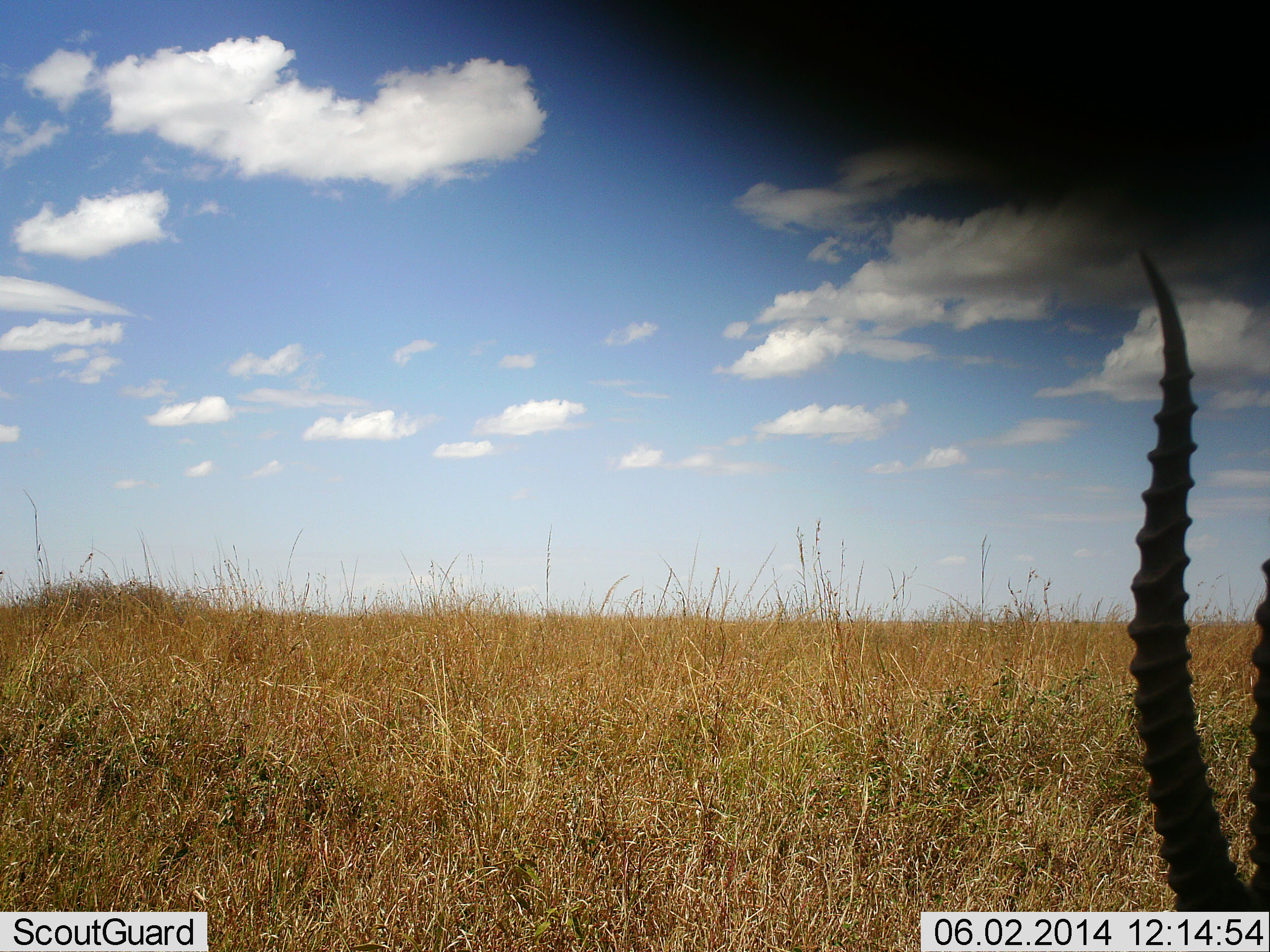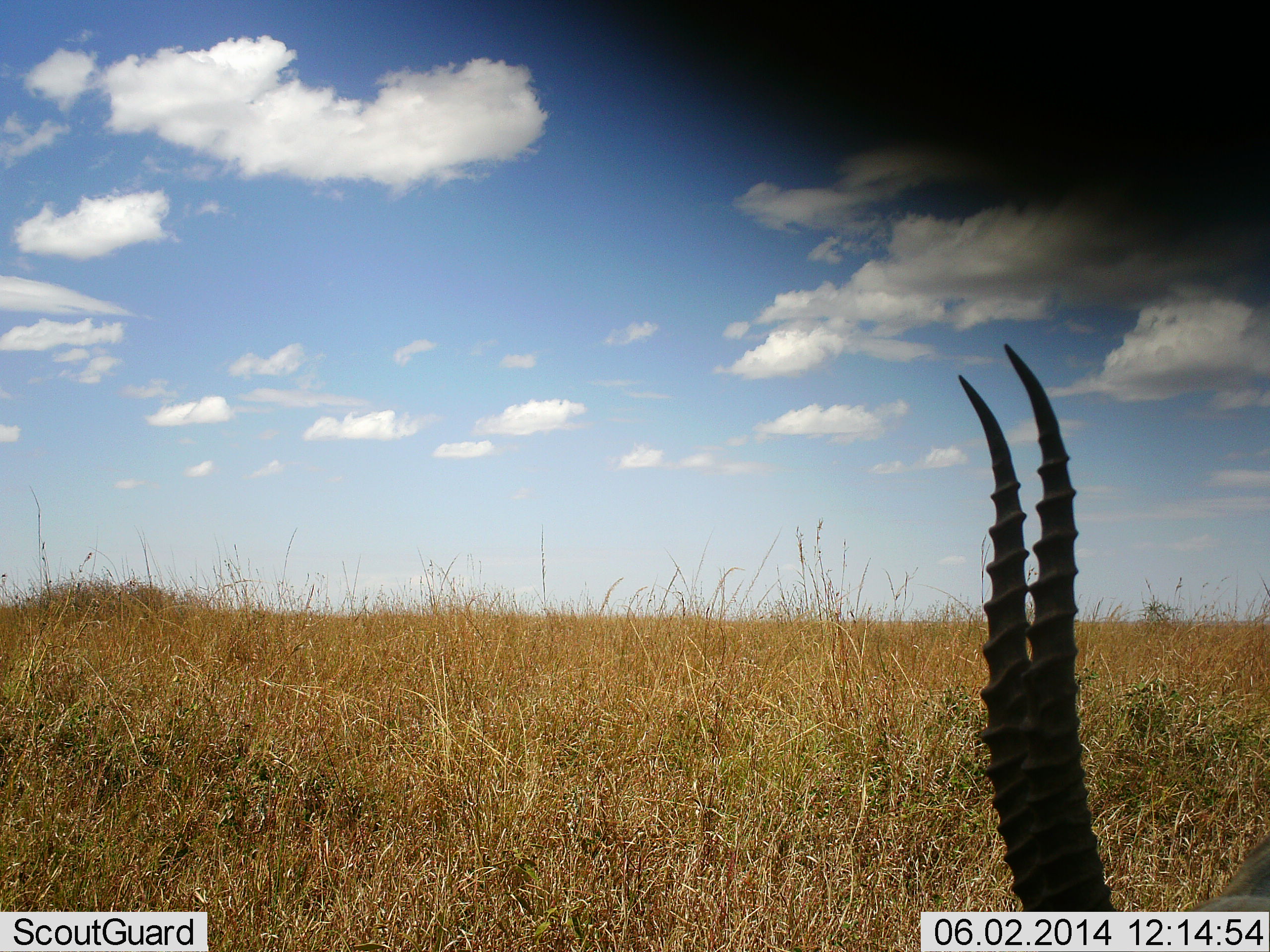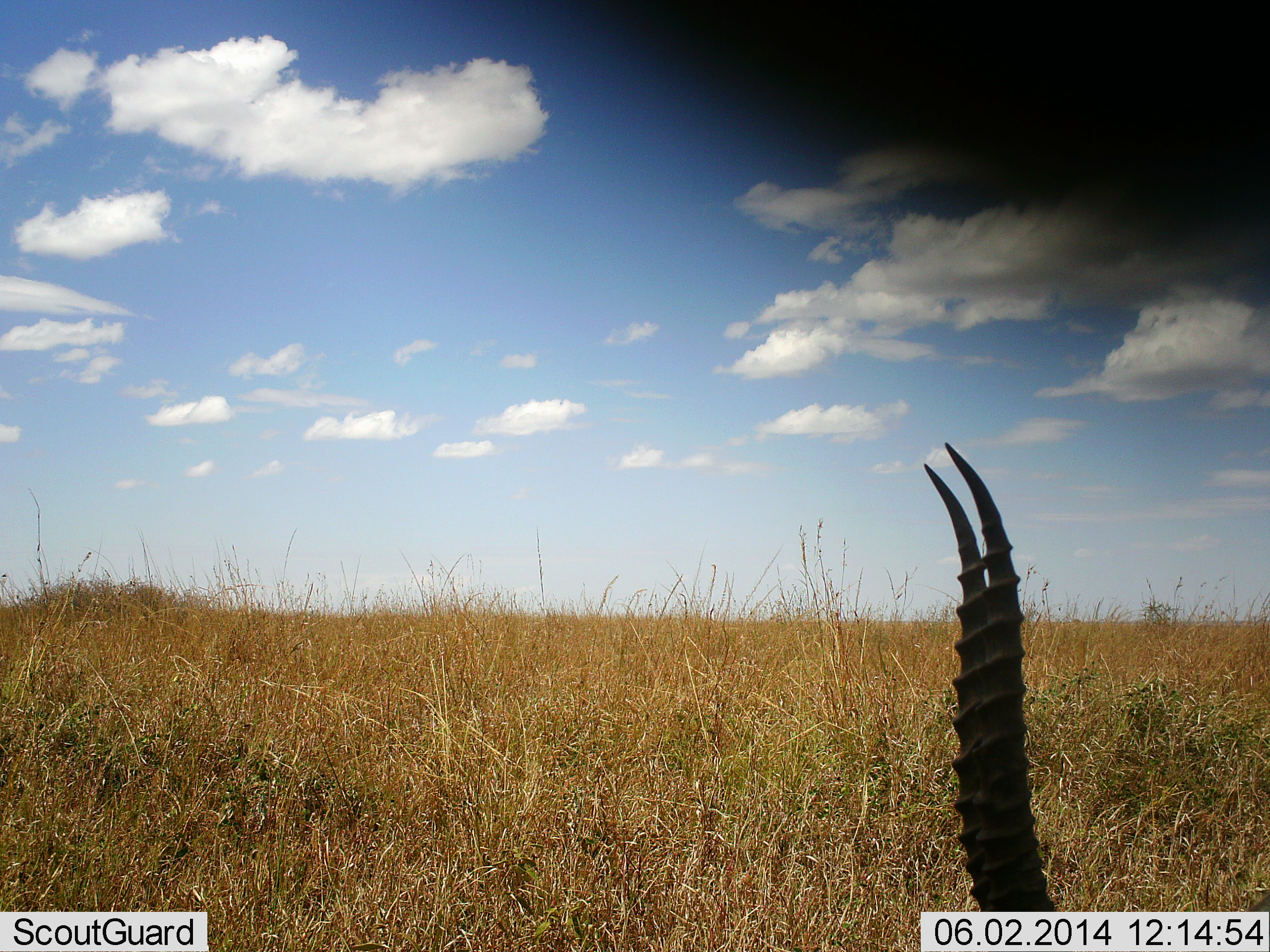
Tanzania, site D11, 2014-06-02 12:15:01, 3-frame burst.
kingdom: Animalia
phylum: Chordata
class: Mammalia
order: Artiodactyla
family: Bovidae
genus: Eudorcas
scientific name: Eudorcas thomsonii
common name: thomson's gazelle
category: gazellethomsons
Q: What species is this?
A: Gazellethomsons (thomson's gazelle) (Eudorcas thomsonii).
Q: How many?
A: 1.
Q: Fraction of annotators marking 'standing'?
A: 50%.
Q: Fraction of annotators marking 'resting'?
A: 0%.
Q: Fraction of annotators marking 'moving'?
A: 10%.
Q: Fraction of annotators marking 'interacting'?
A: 0%.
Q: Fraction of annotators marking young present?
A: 0%.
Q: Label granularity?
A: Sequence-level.